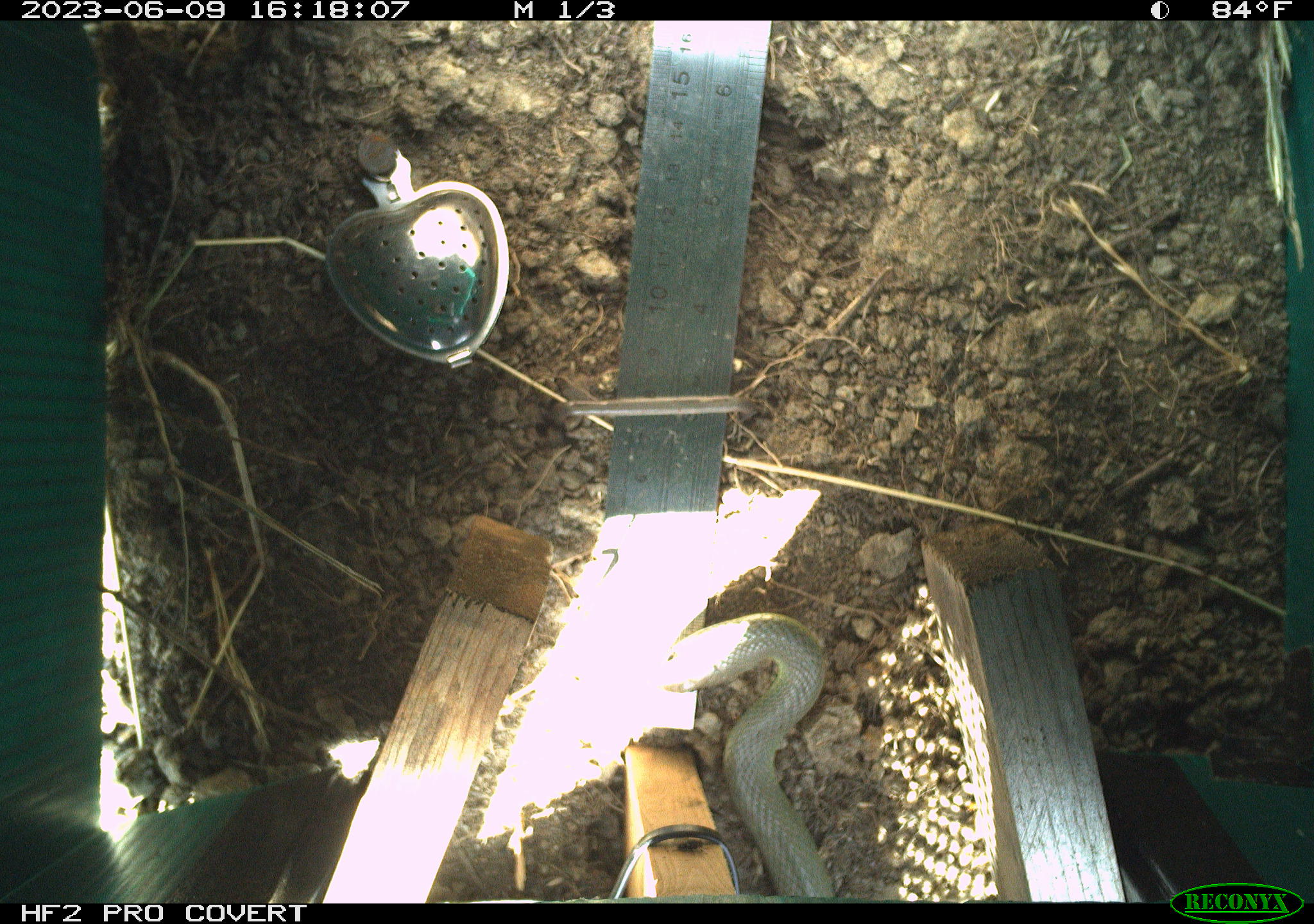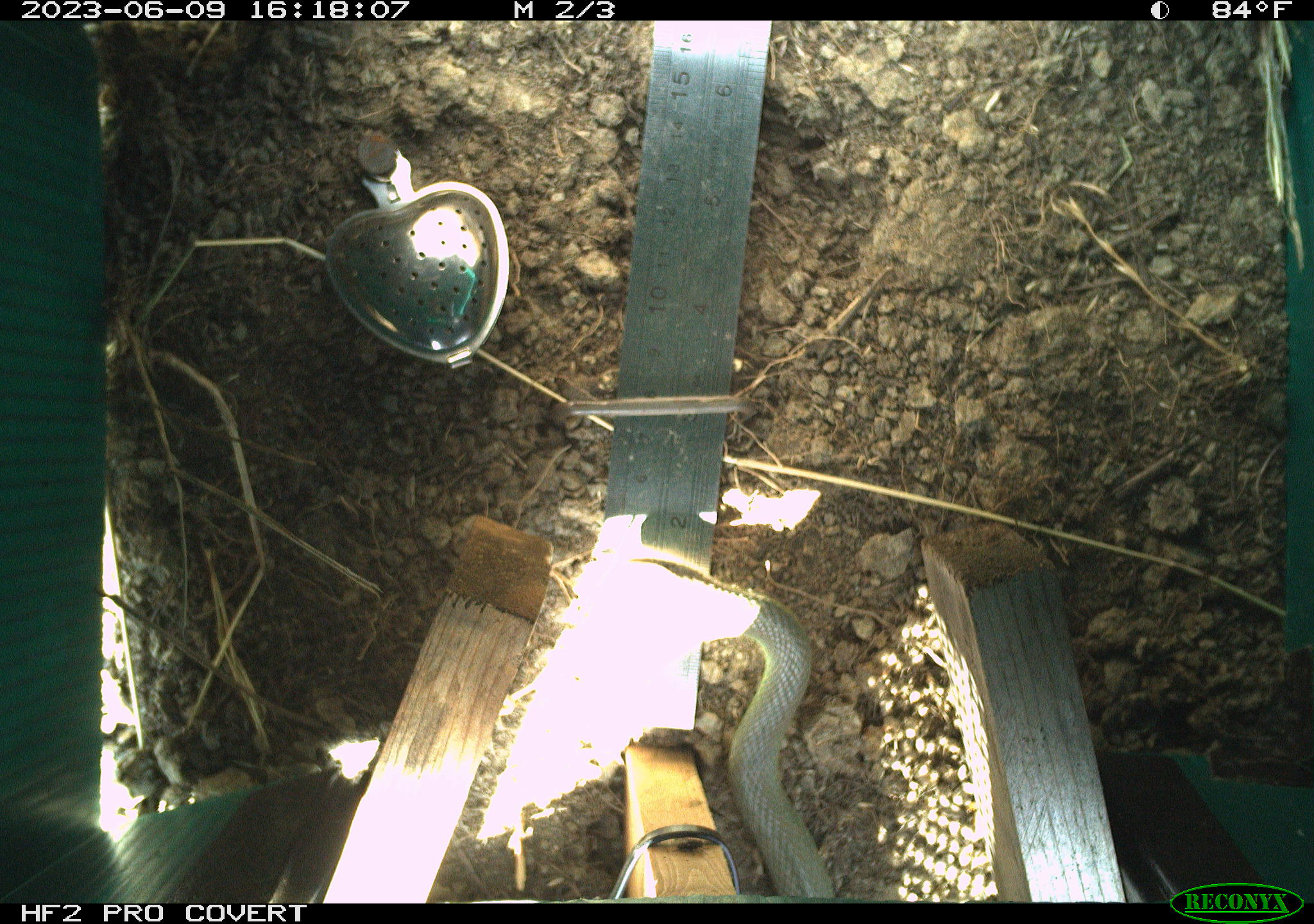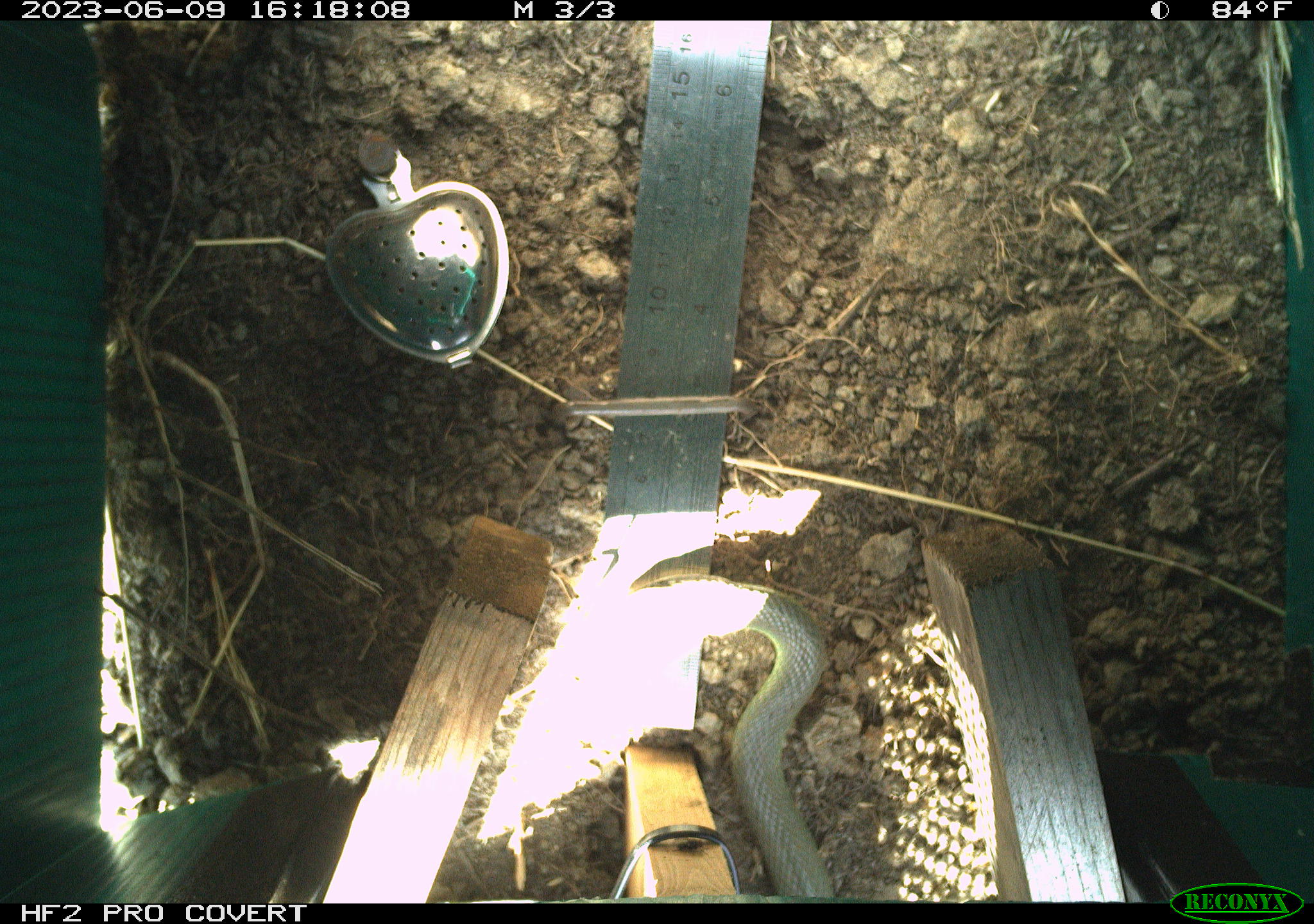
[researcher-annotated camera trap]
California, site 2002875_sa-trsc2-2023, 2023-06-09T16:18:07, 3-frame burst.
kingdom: Animalia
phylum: Chordata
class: Reptilia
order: Squamata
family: Colubridae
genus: Coluber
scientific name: Coluber constrictor mormon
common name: western yellow-bellied racer